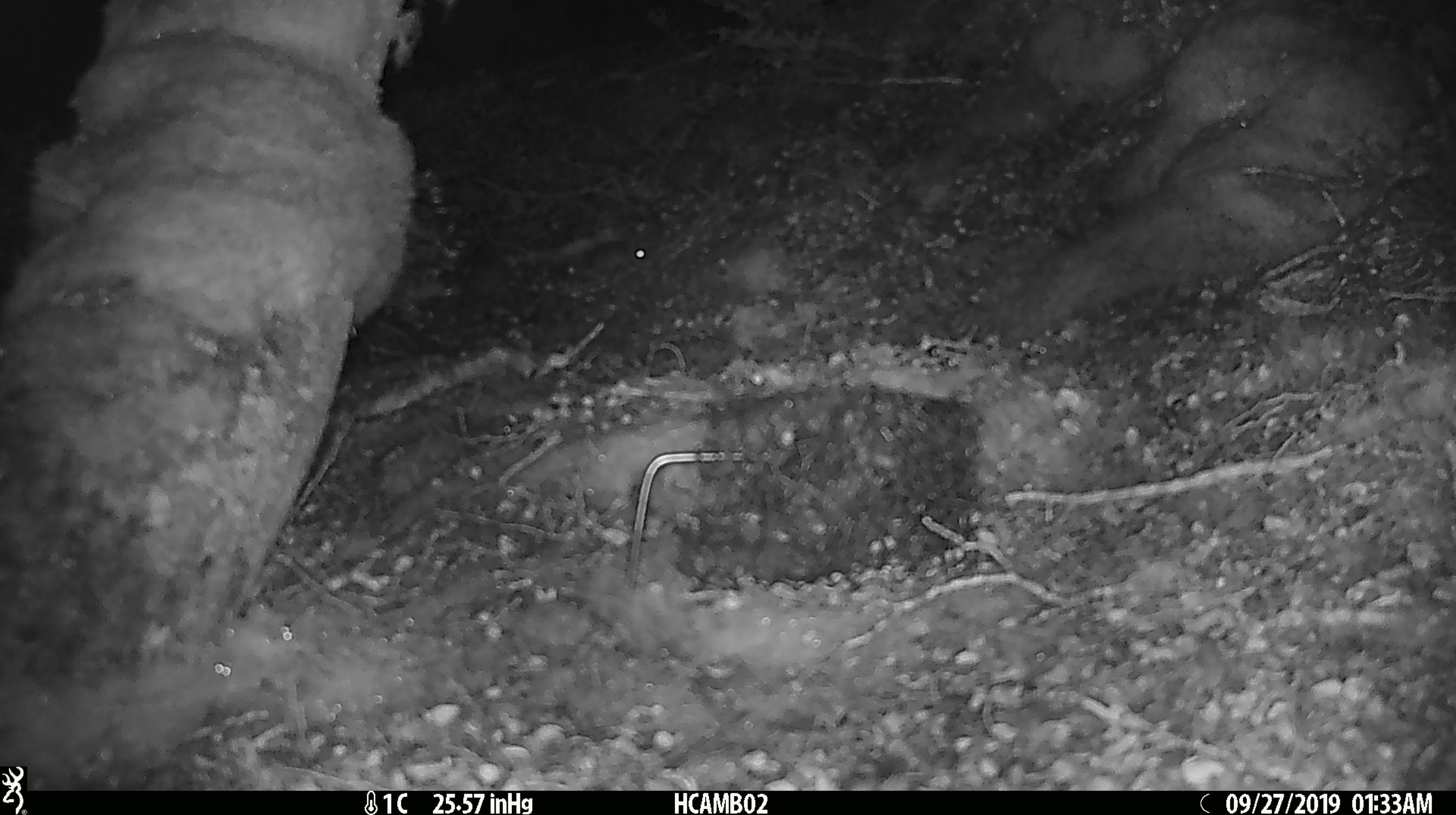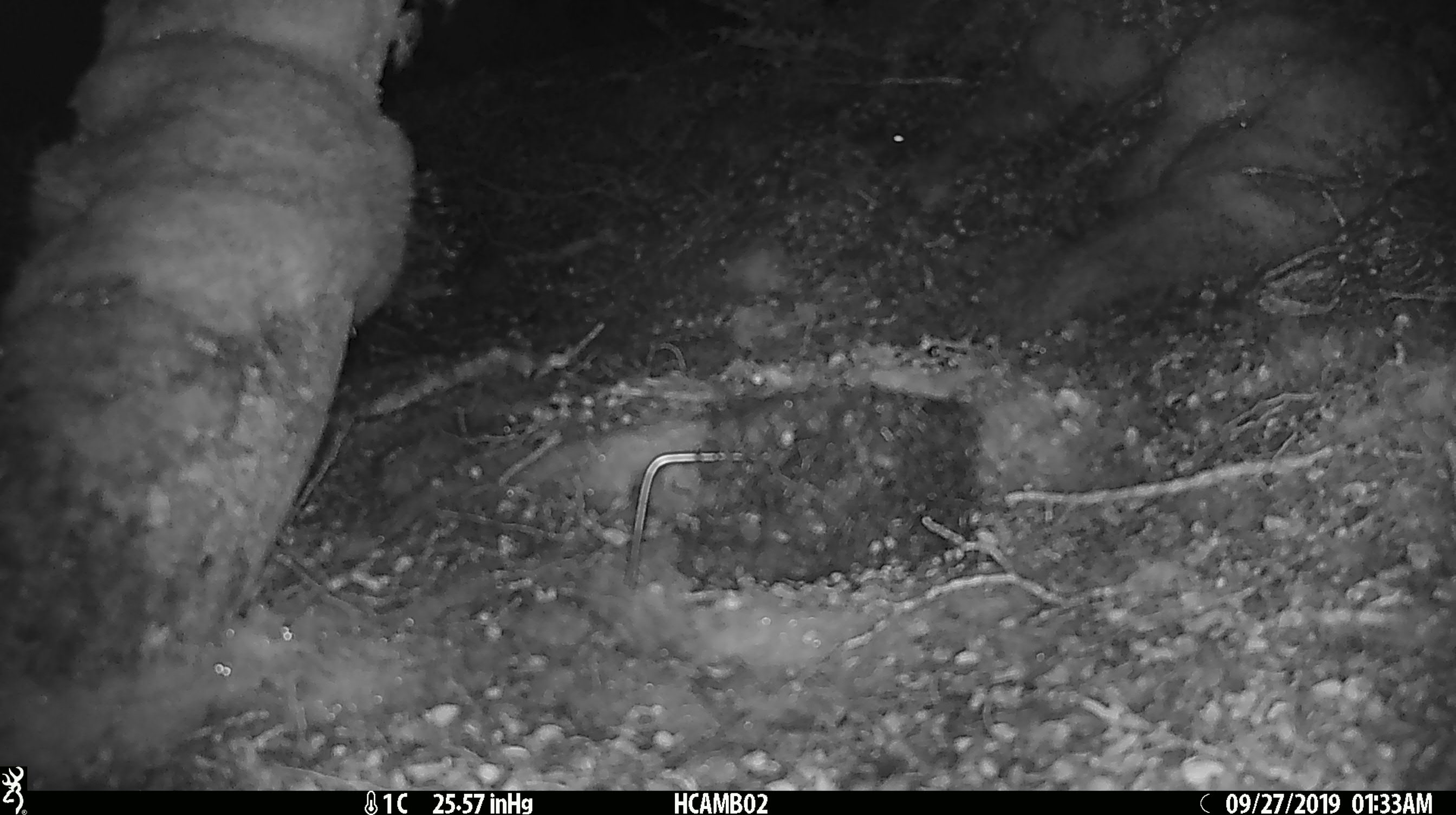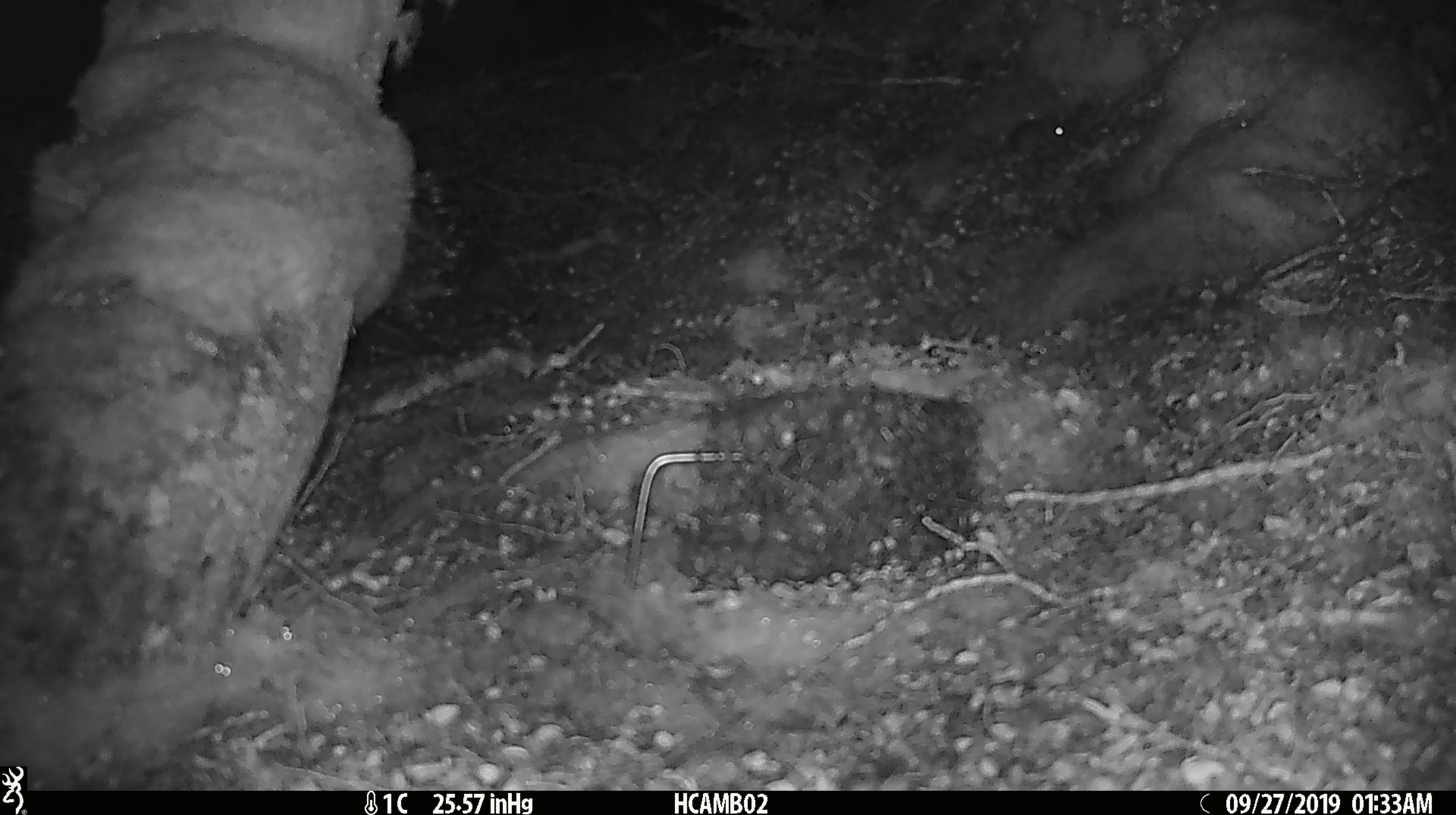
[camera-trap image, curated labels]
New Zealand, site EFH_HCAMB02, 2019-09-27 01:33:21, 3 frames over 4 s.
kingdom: Animalia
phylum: Chordata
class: Mammalia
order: Rodentia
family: Muridae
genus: Mus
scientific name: Mus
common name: mouse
Mouse (Mus).